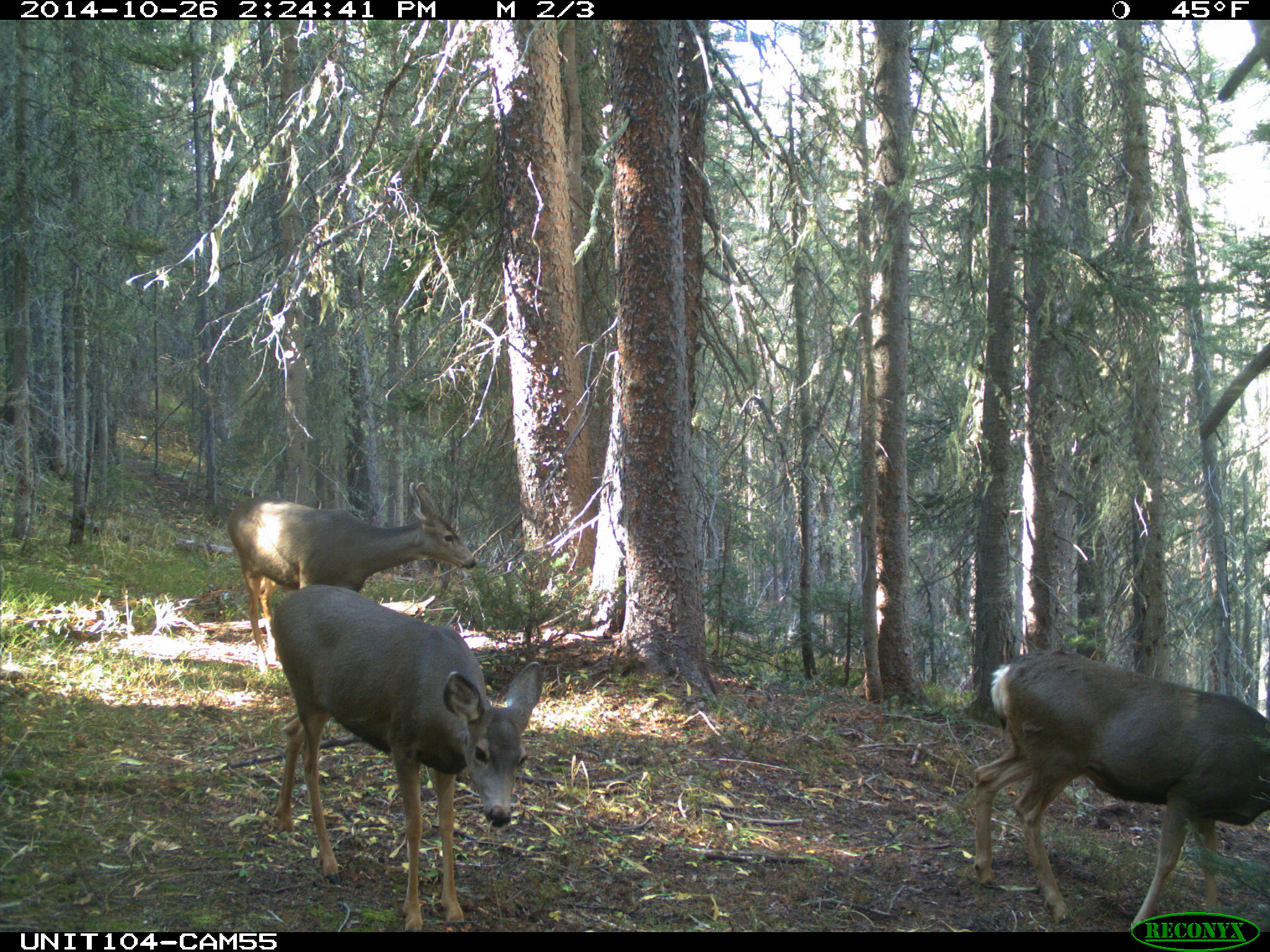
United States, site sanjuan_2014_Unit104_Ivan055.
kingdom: Animalia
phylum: Chordata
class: Mammalia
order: Artiodactyla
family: Cervidae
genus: Odocoileus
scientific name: Odocoileus hemionus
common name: mule deer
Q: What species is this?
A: Odocoileus hemionus (mule deer).